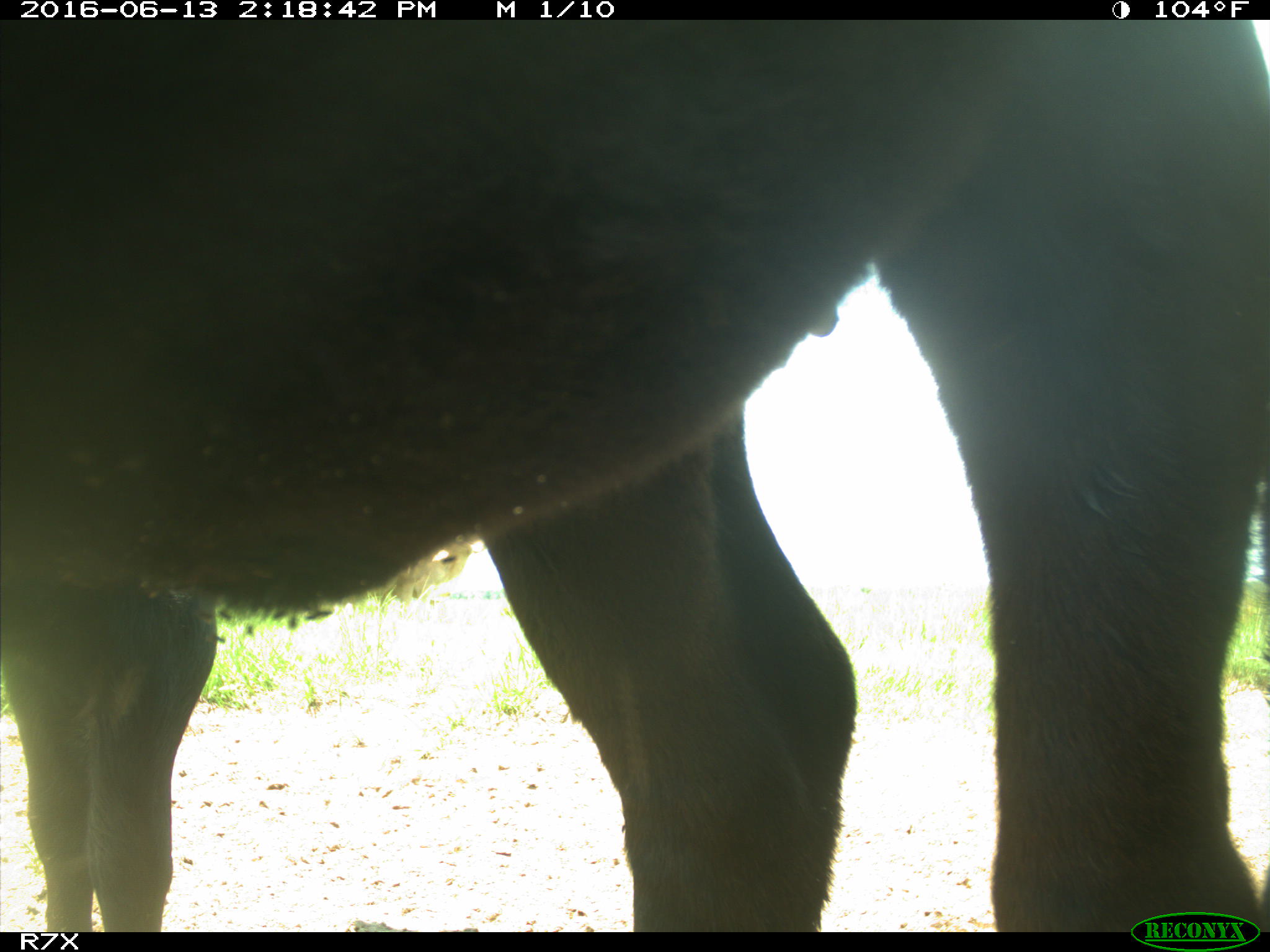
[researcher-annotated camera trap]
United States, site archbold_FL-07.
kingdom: Animalia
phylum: Chordata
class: Mammalia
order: Artiodactyla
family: Bovidae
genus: Bos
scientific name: Bos taurus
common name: domestic cow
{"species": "Bos taurus (domestic cow)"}